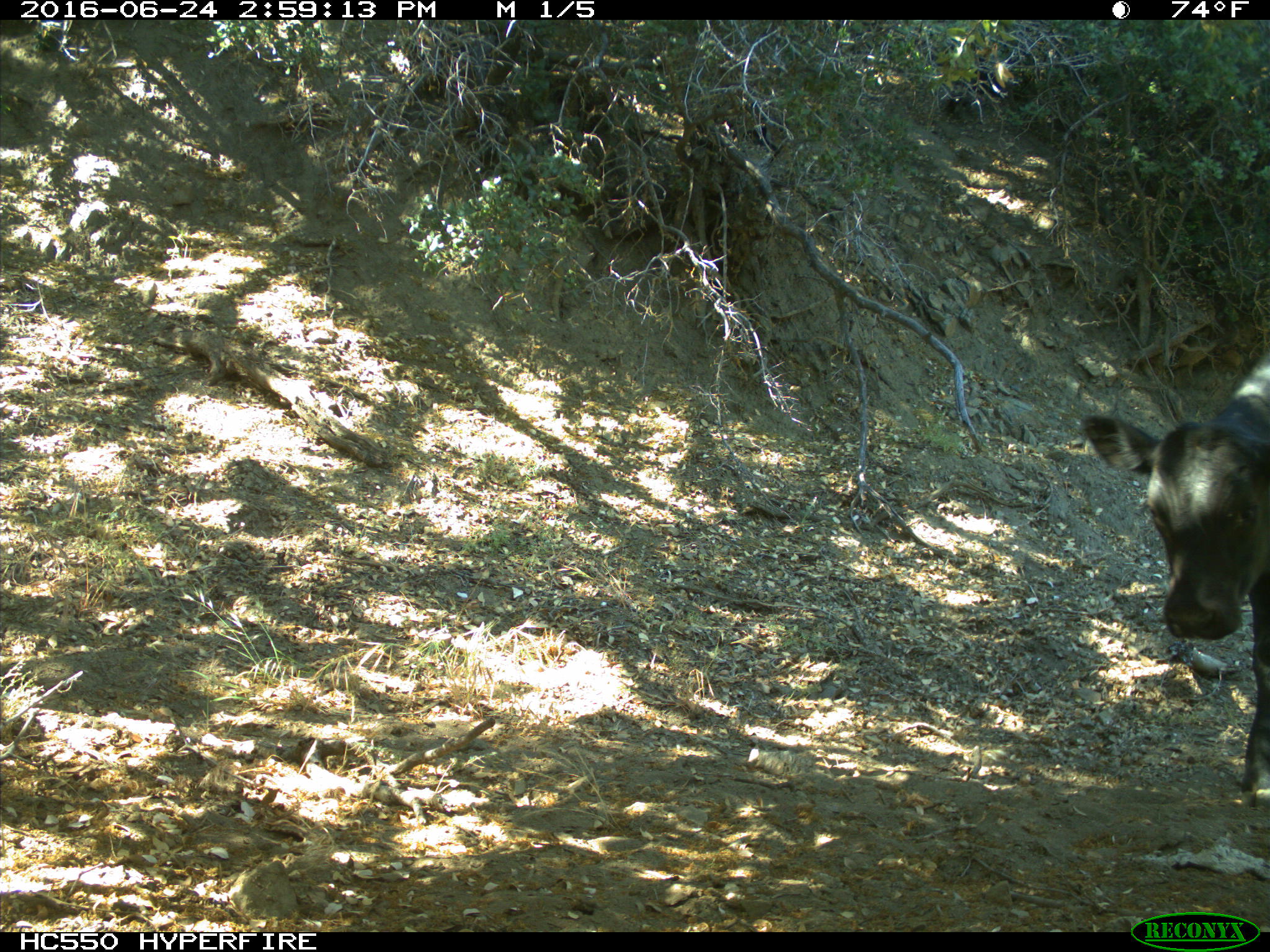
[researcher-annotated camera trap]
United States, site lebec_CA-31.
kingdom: Animalia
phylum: Chordata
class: Mammalia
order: Artiodactyla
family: Bovidae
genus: Bos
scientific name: Bos taurus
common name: domestic cow